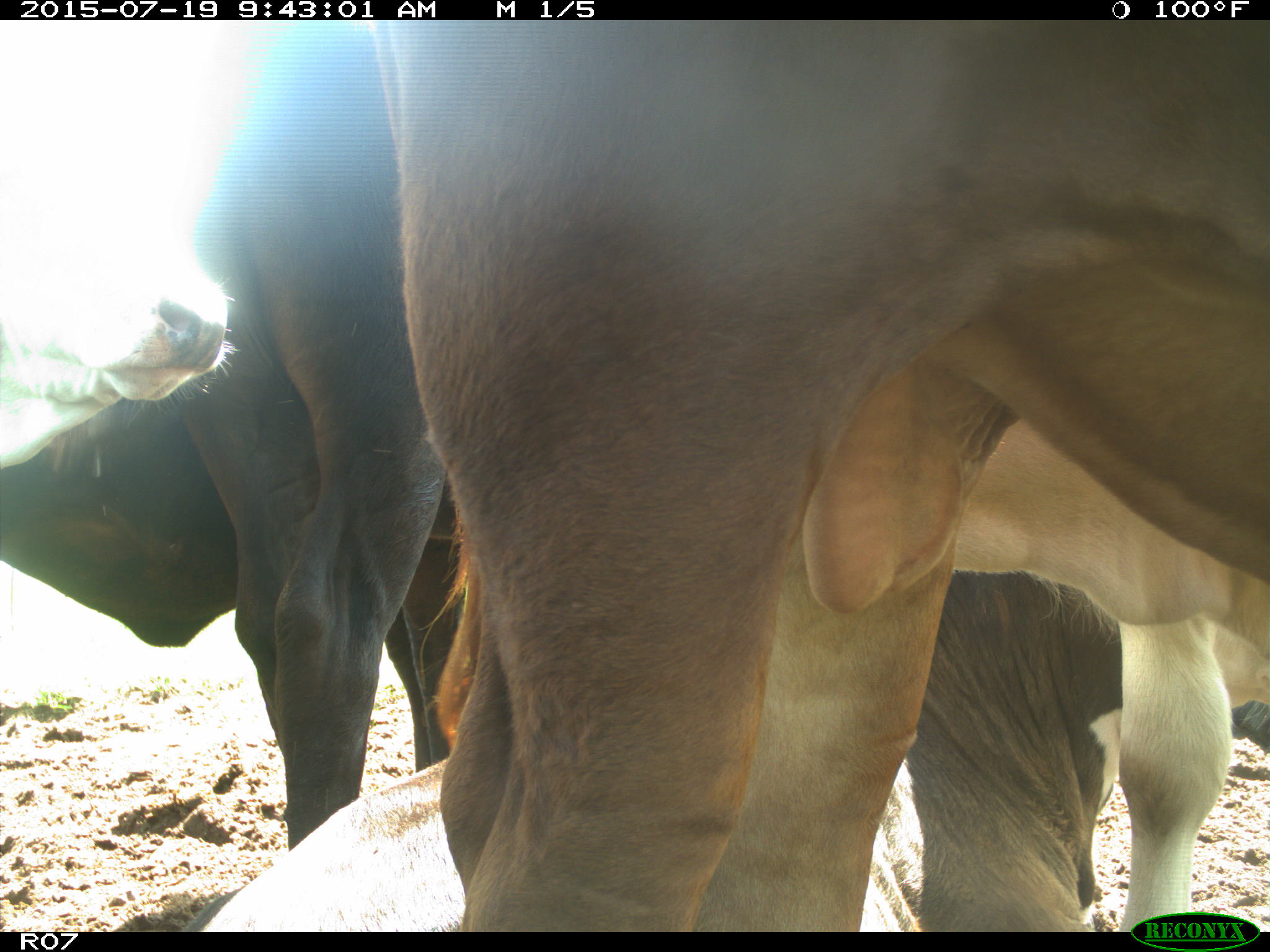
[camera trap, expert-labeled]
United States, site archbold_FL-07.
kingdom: Animalia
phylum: Chordata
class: Mammalia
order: Artiodactyla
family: Bovidae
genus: Bos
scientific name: Bos taurus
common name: domestic cow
Bos taurus (domestic cow).